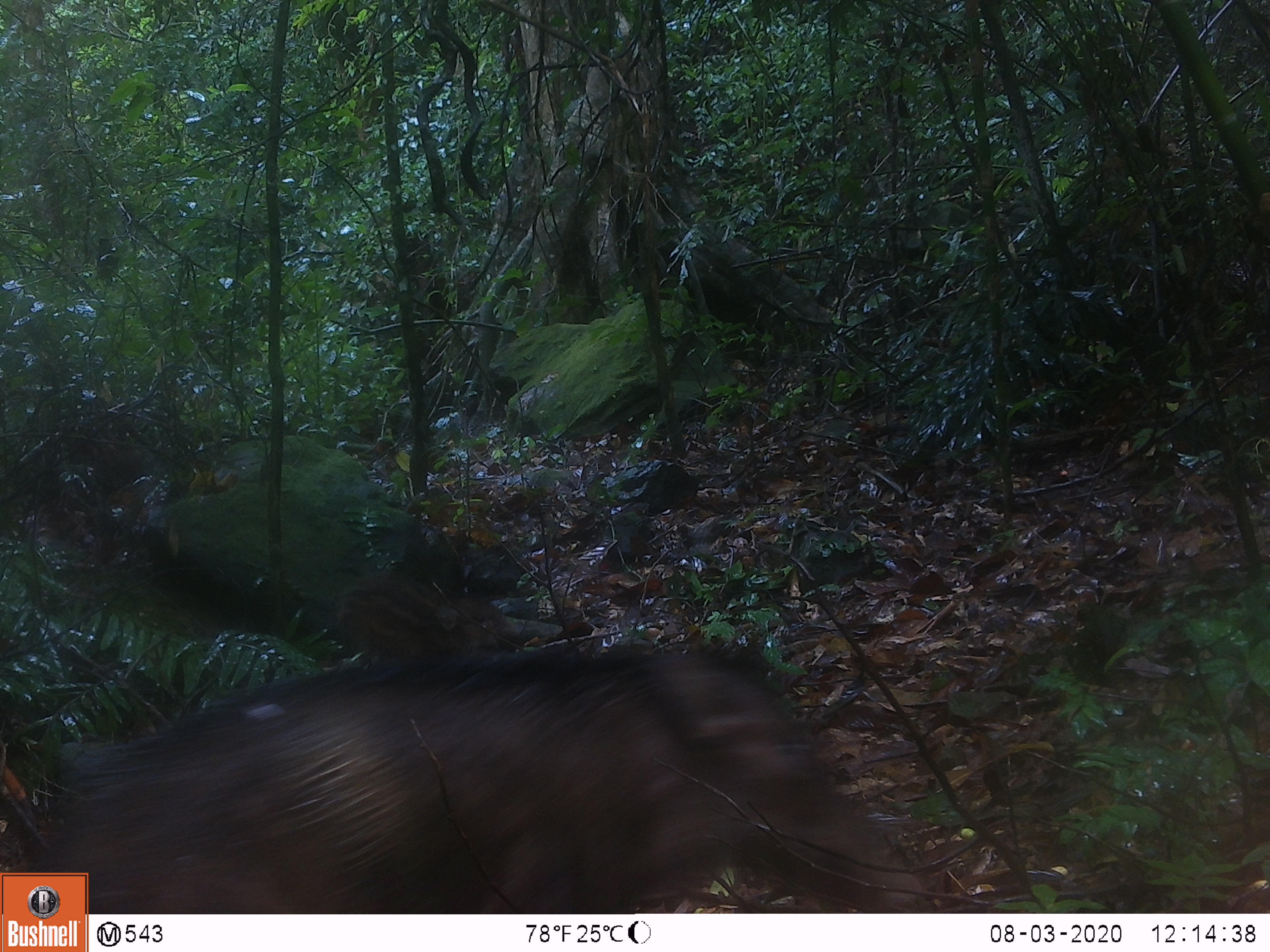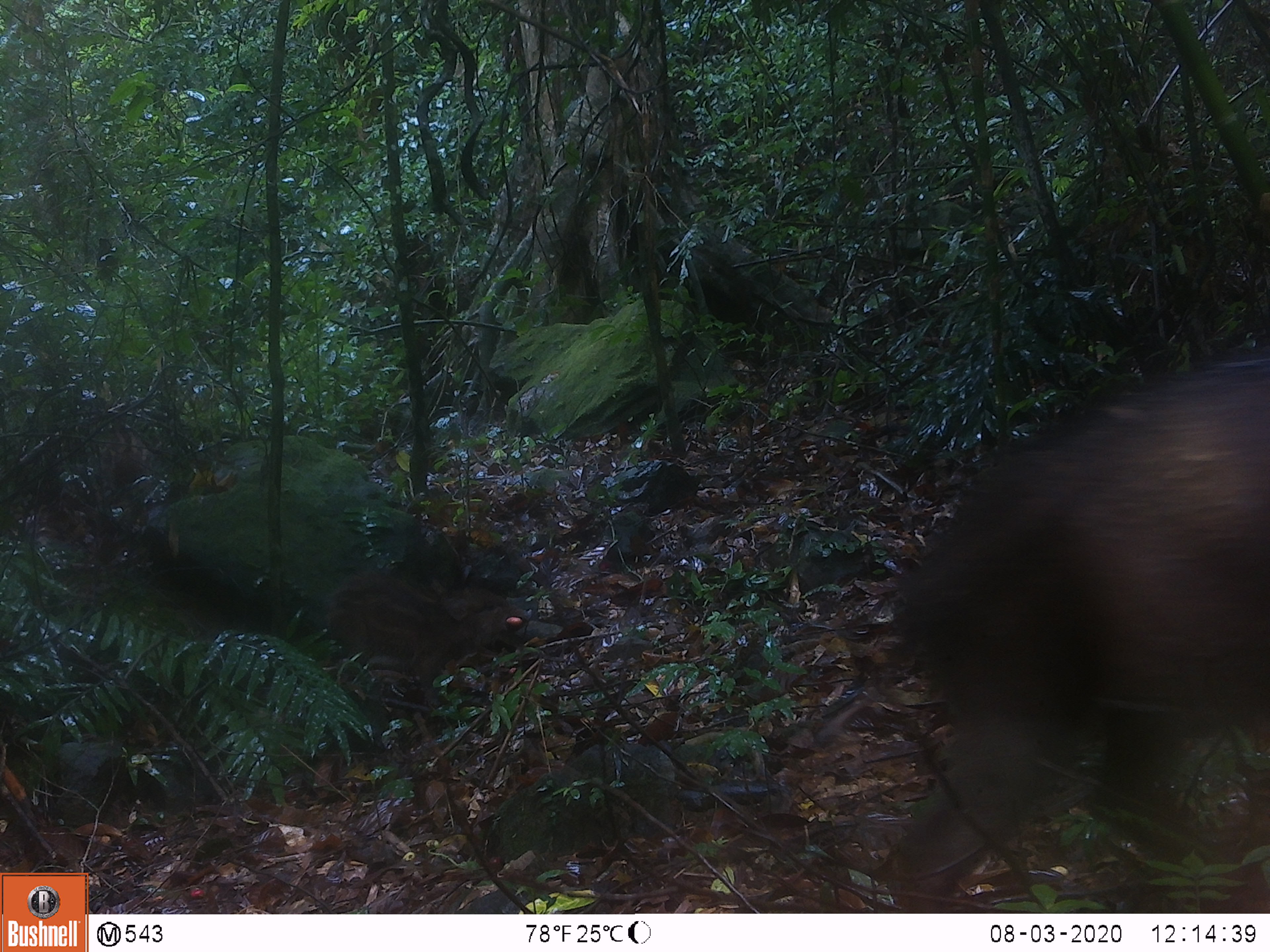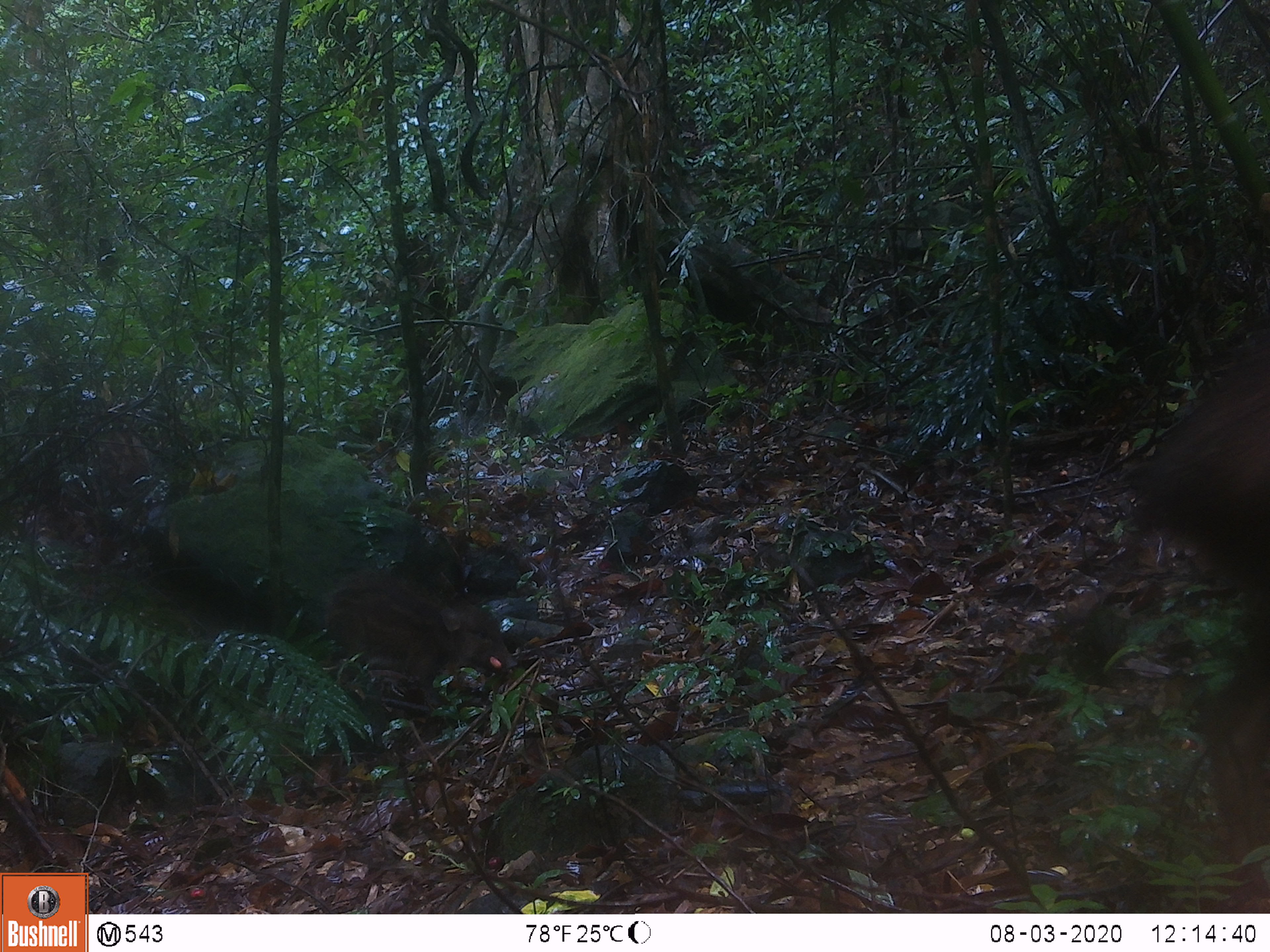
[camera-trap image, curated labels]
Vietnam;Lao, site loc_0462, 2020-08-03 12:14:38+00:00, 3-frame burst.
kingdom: Animalia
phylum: Chordata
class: Mammalia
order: Artiodactyla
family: Suidae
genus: Sus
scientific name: Sus scrofa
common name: eurasian wild pig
Eurasian wild pig (Sus scrofa). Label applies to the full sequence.